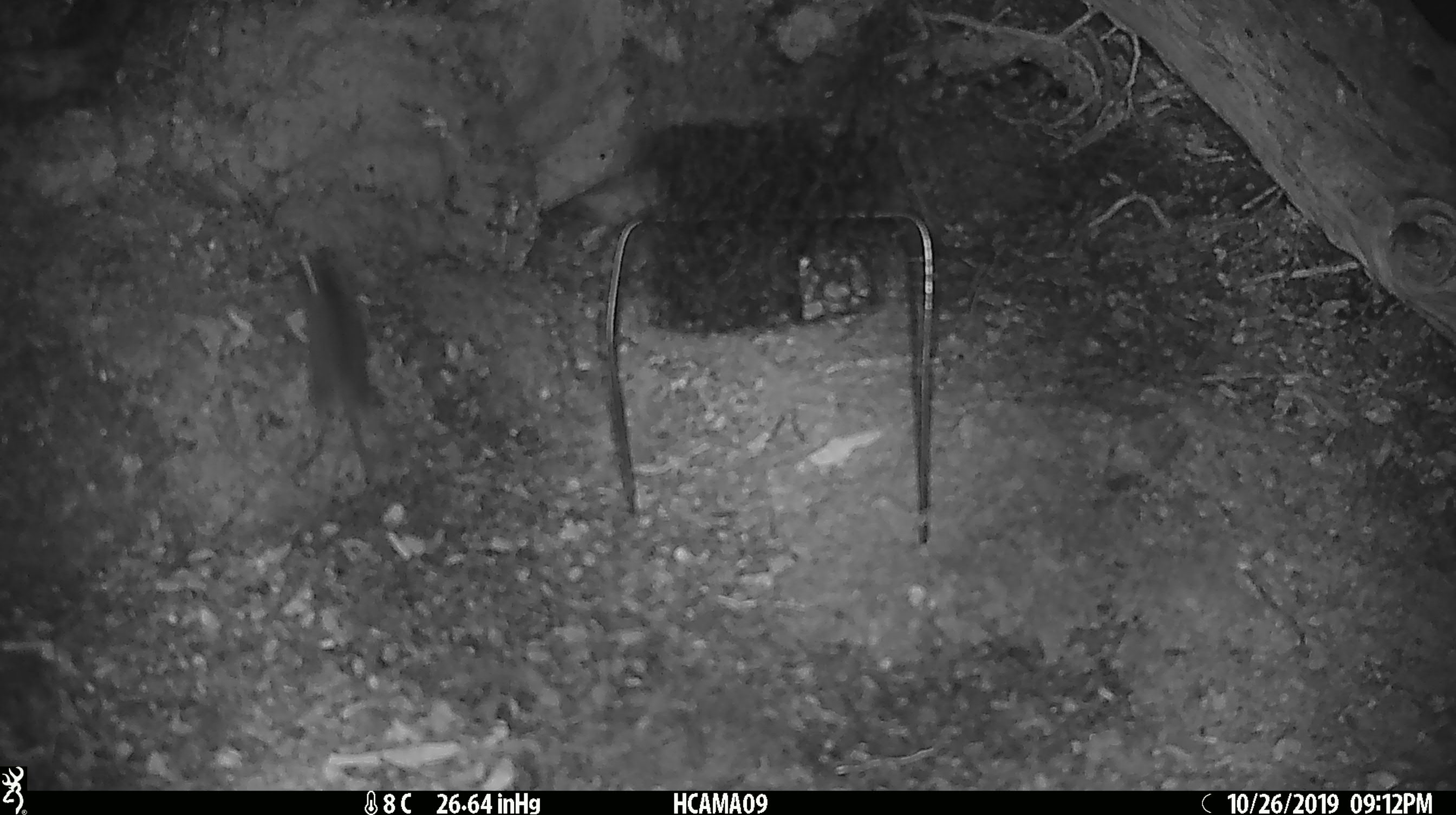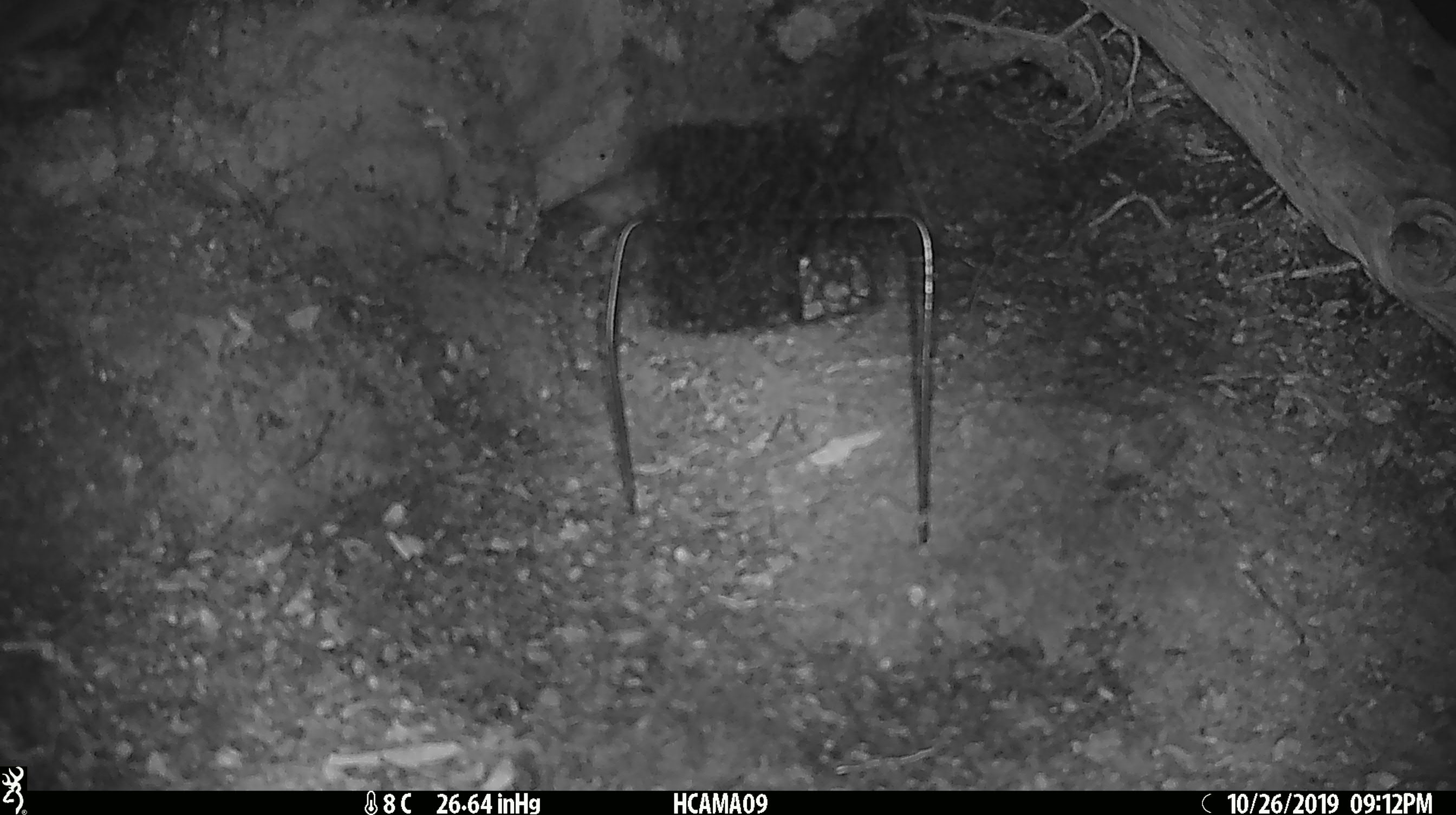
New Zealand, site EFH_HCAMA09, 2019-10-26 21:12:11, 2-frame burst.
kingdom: Animalia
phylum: Chordata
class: Mammalia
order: Rodentia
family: Muridae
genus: Mus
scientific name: Mus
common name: mouse